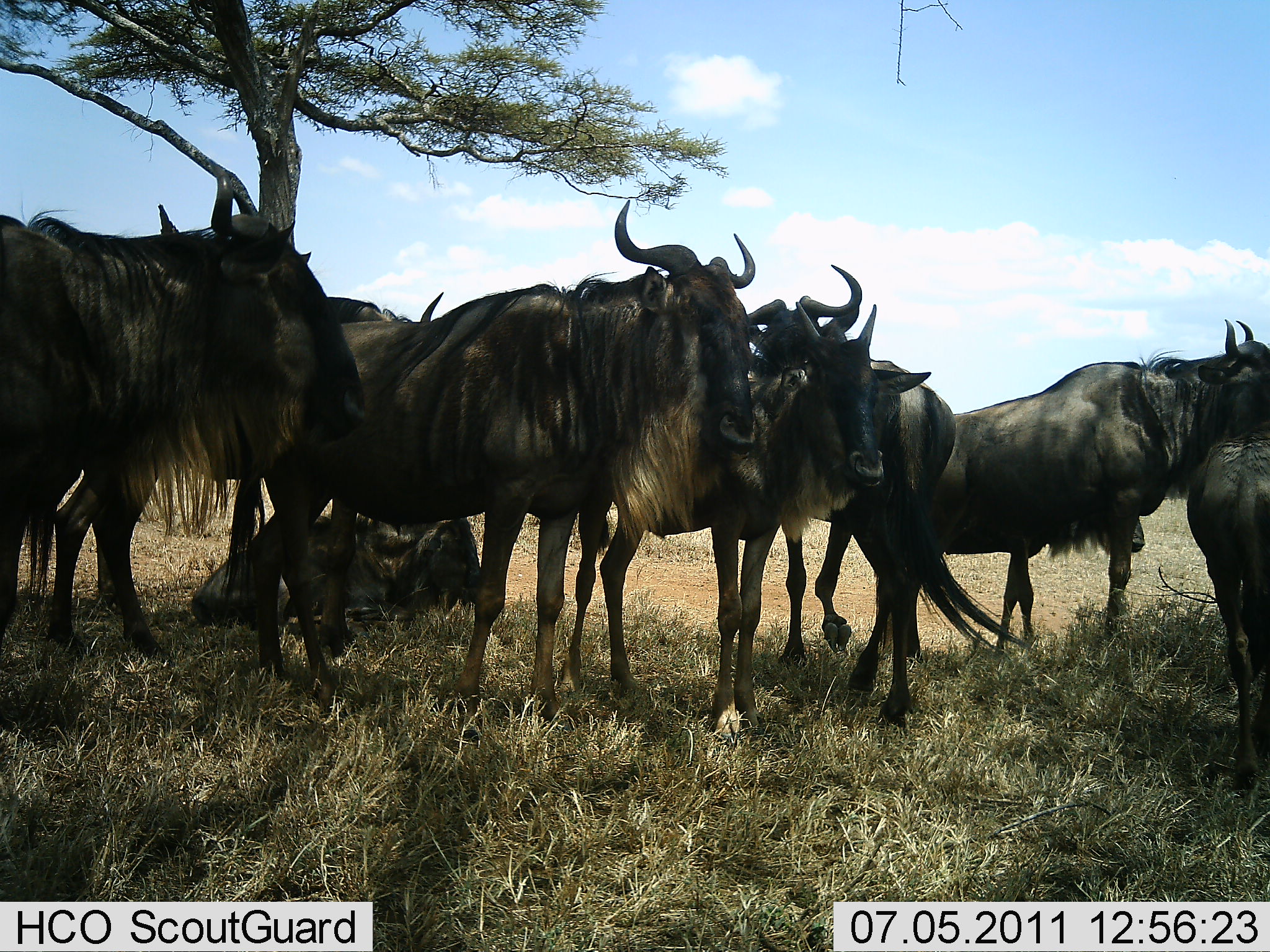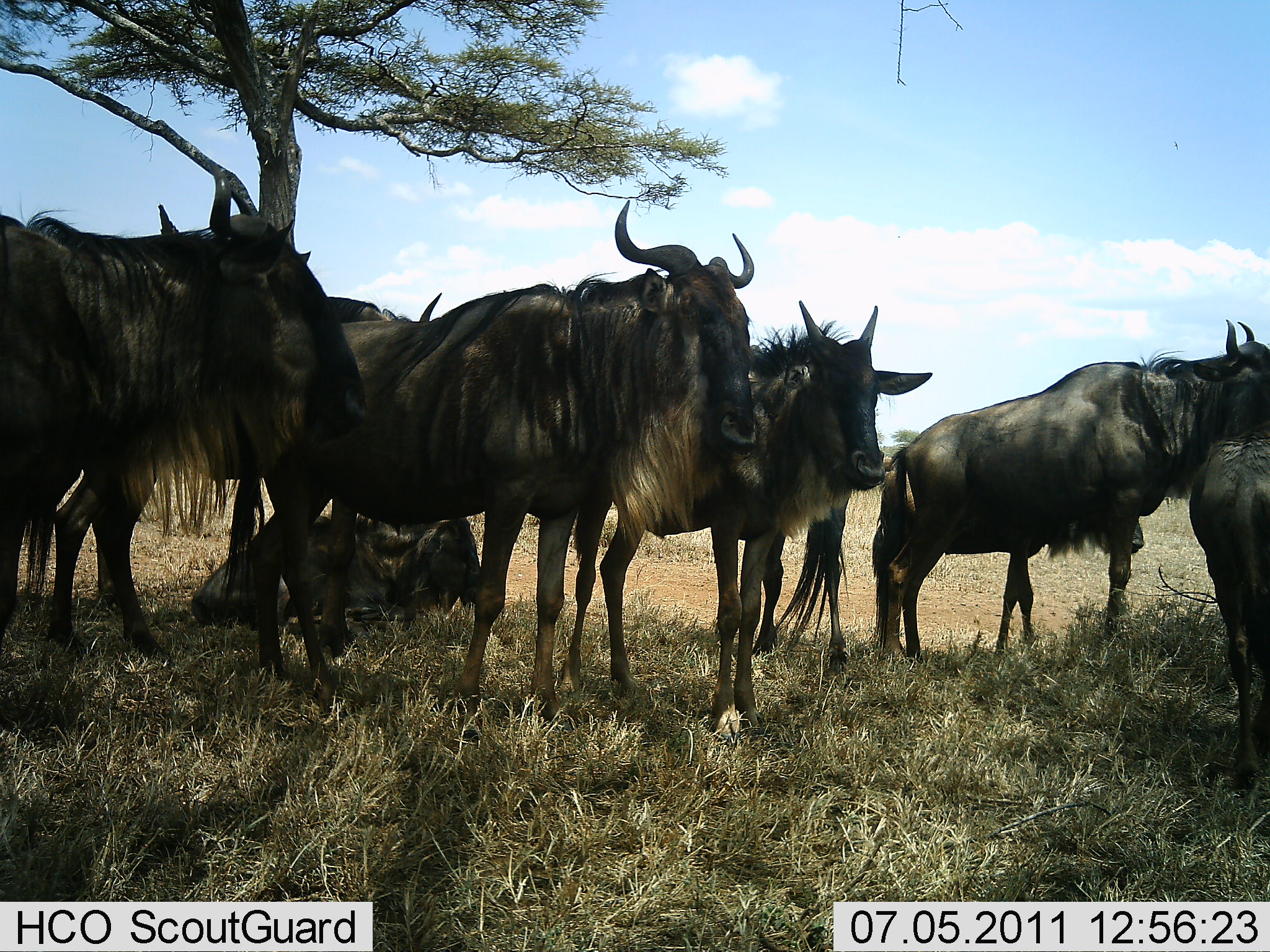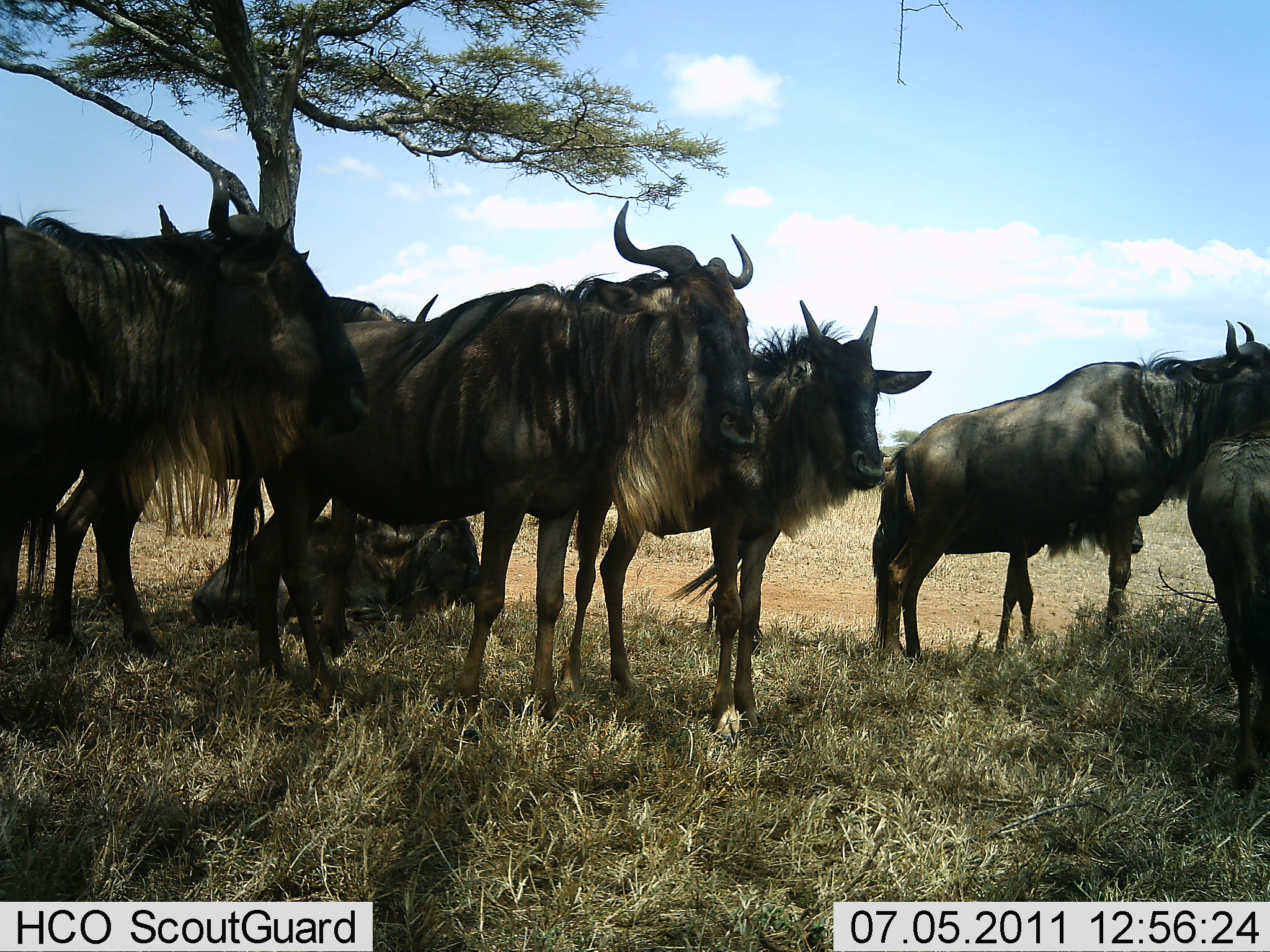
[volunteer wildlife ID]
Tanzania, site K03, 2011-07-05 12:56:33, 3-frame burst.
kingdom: Animalia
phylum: Chordata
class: Mammalia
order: Artiodactyla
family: Bovidae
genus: Connochaetes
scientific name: Connochaetes taurinus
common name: blue wildebeest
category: wildebeest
Wildebeest (blue wildebeest) (Connochaetes taurinus), count 8. Behavior (volunteer vote fractions): standing 91%, resting 64%, moving 45%, interacting 18%. Young present (vote fraction): 0%. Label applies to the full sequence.